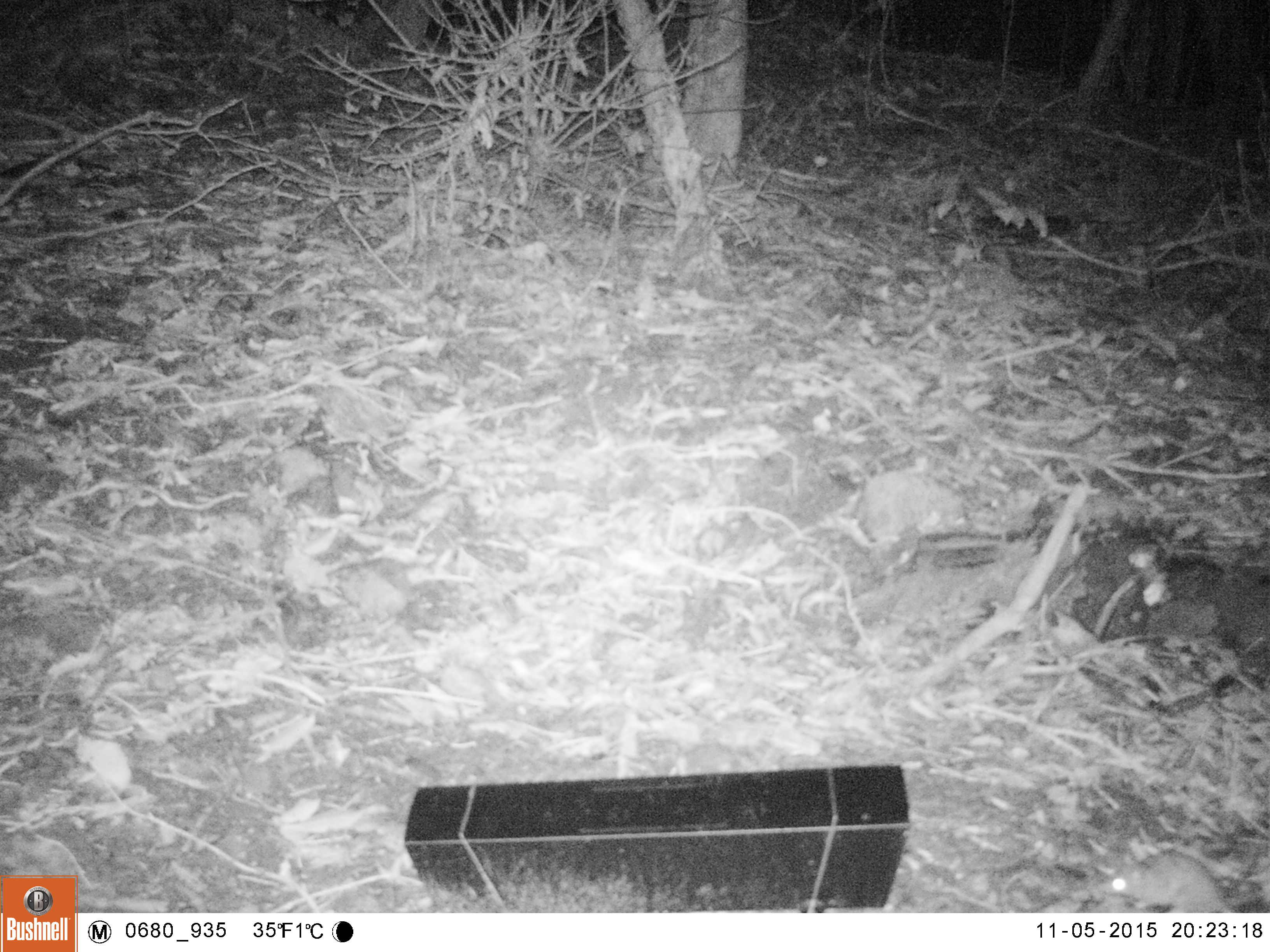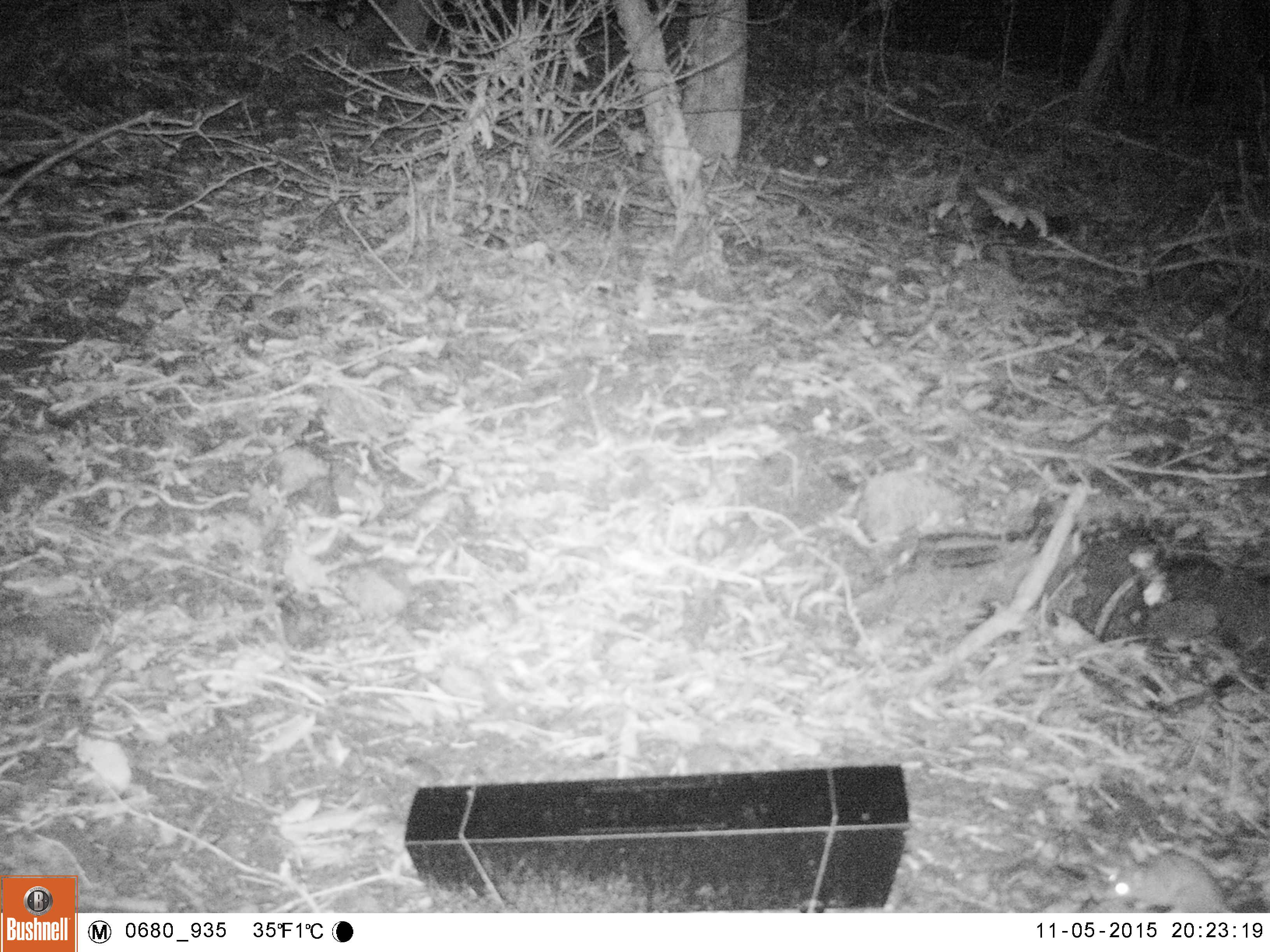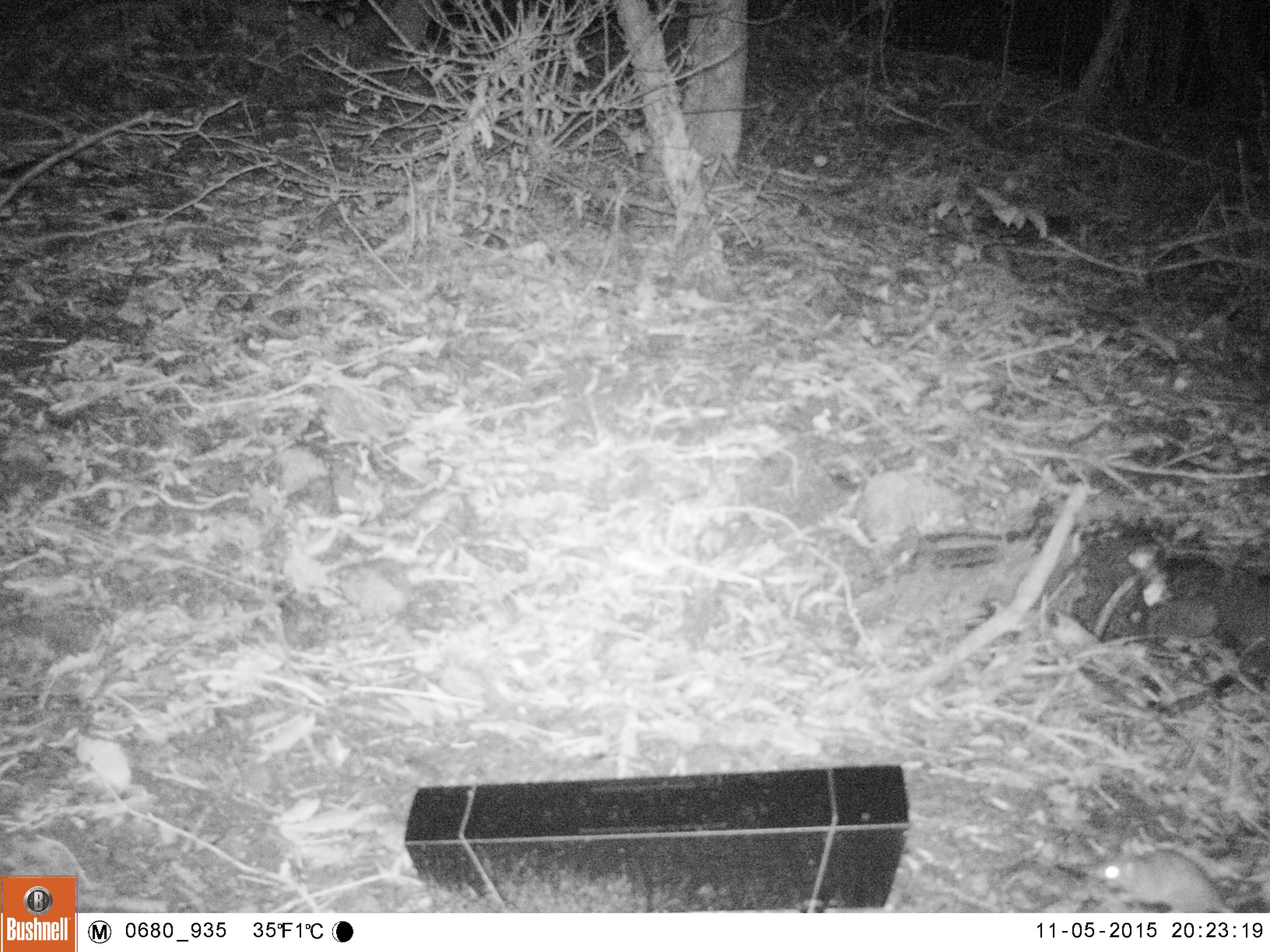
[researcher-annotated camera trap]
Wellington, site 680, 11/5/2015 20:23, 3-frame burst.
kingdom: Animalia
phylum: Chordata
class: Mammalia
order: Rodentia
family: Muridae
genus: Mus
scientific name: Mus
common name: mouse